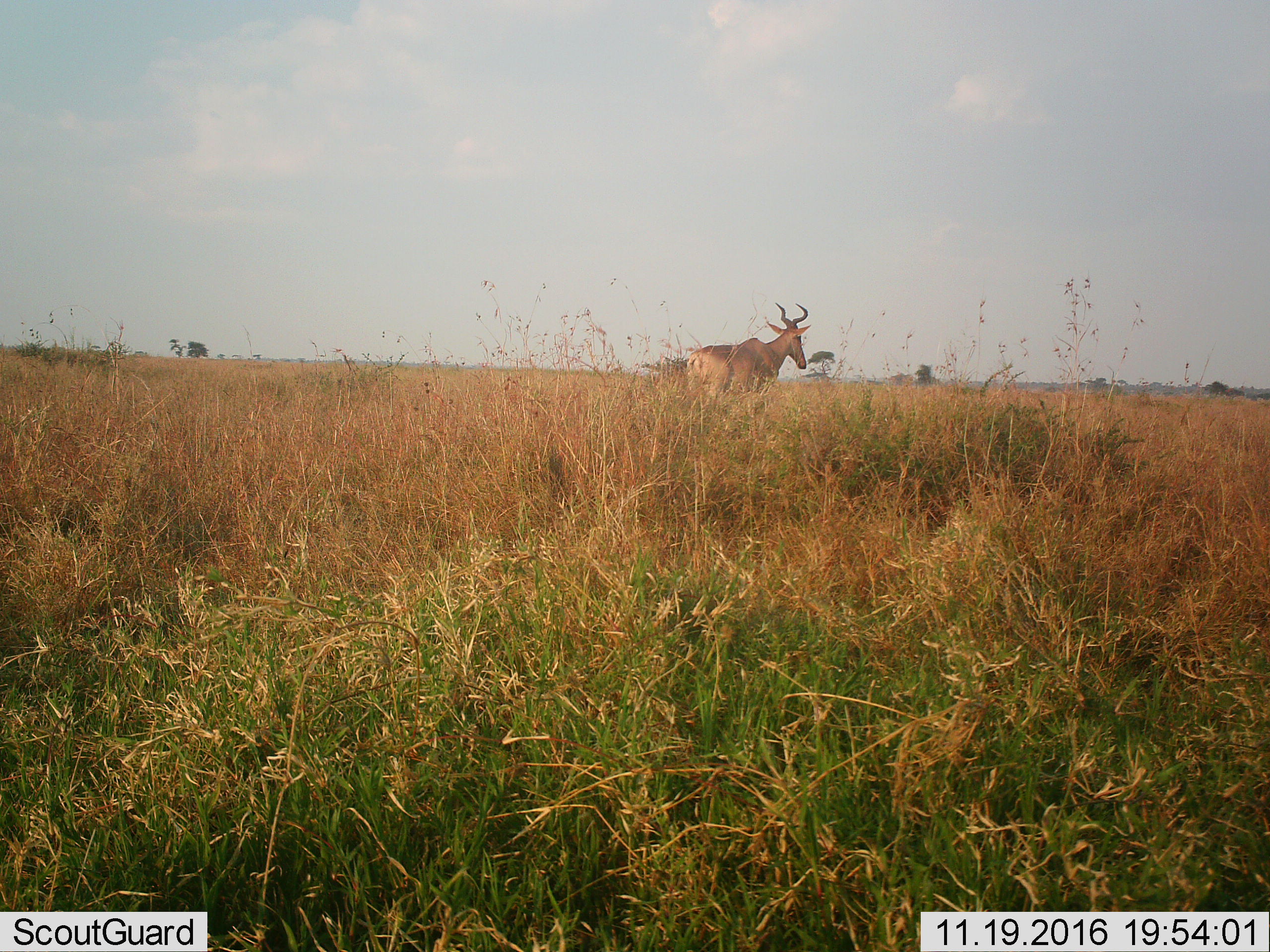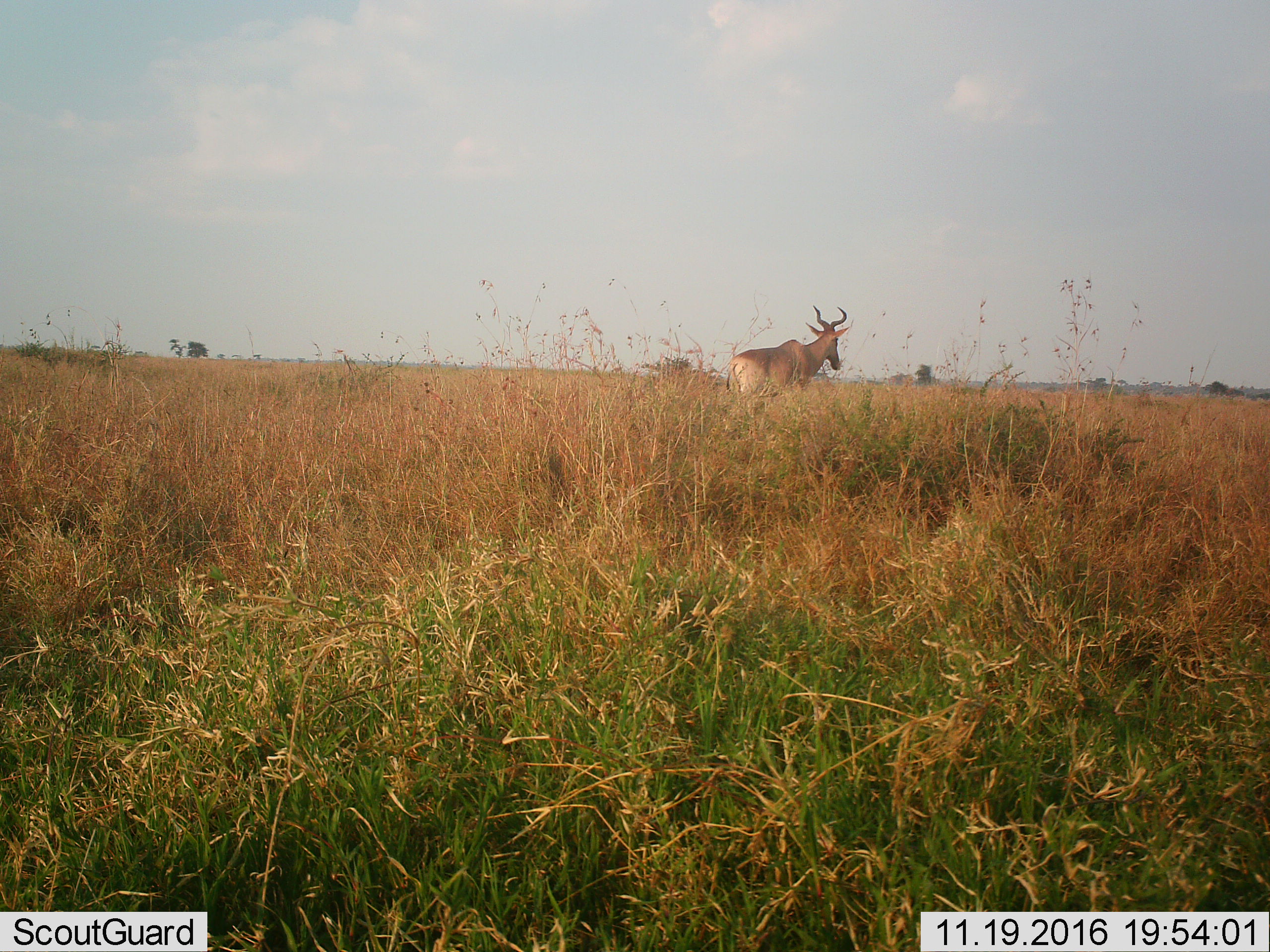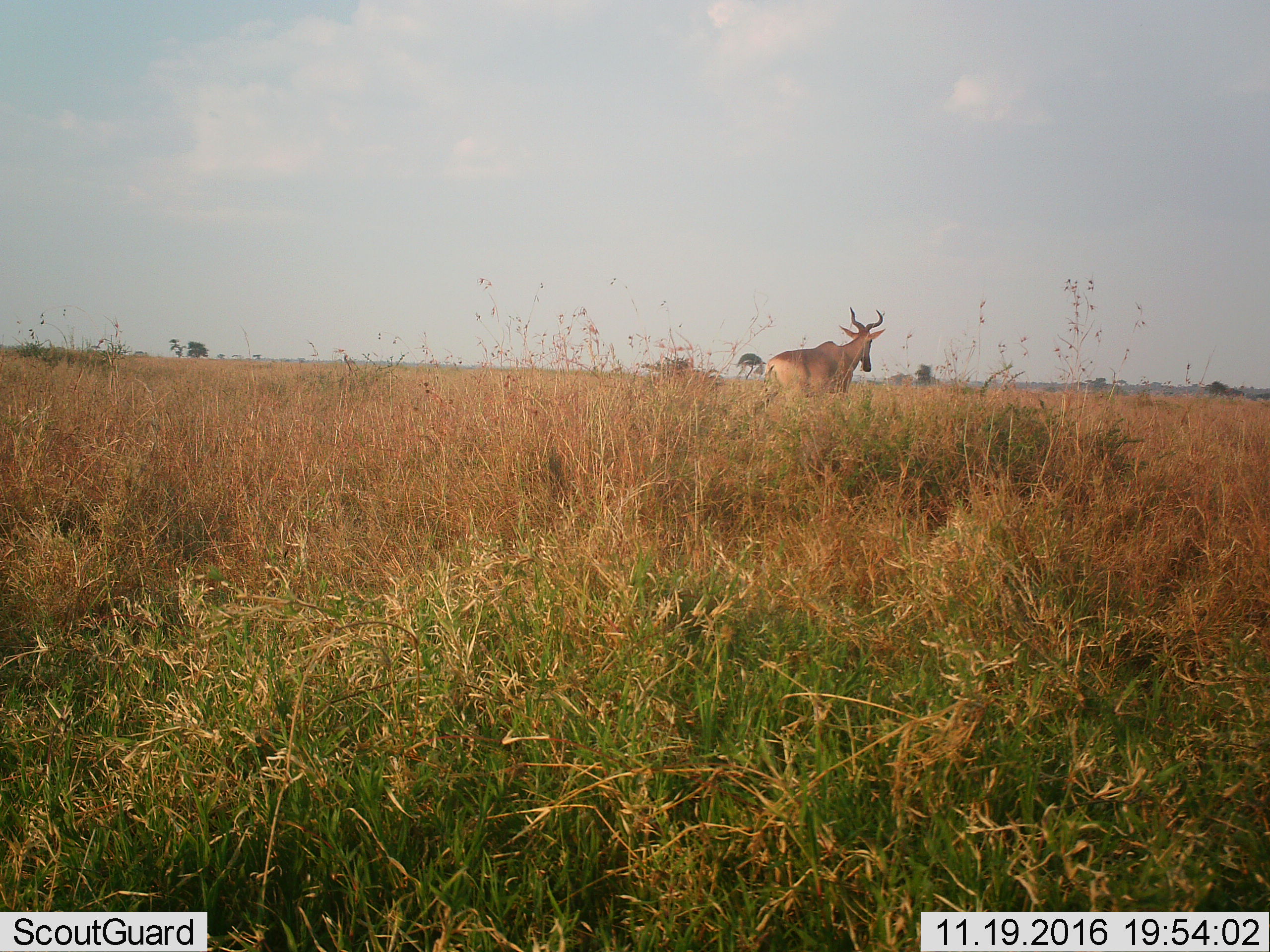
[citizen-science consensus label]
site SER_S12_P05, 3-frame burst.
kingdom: Animalia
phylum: Chordata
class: Mammalia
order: Artiodactyla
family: Bovidae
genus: Alcelaphus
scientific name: Alcelaphus buselaphus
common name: hartebeest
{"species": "hartebeest (Alcelaphus buselaphus)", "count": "1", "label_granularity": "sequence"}